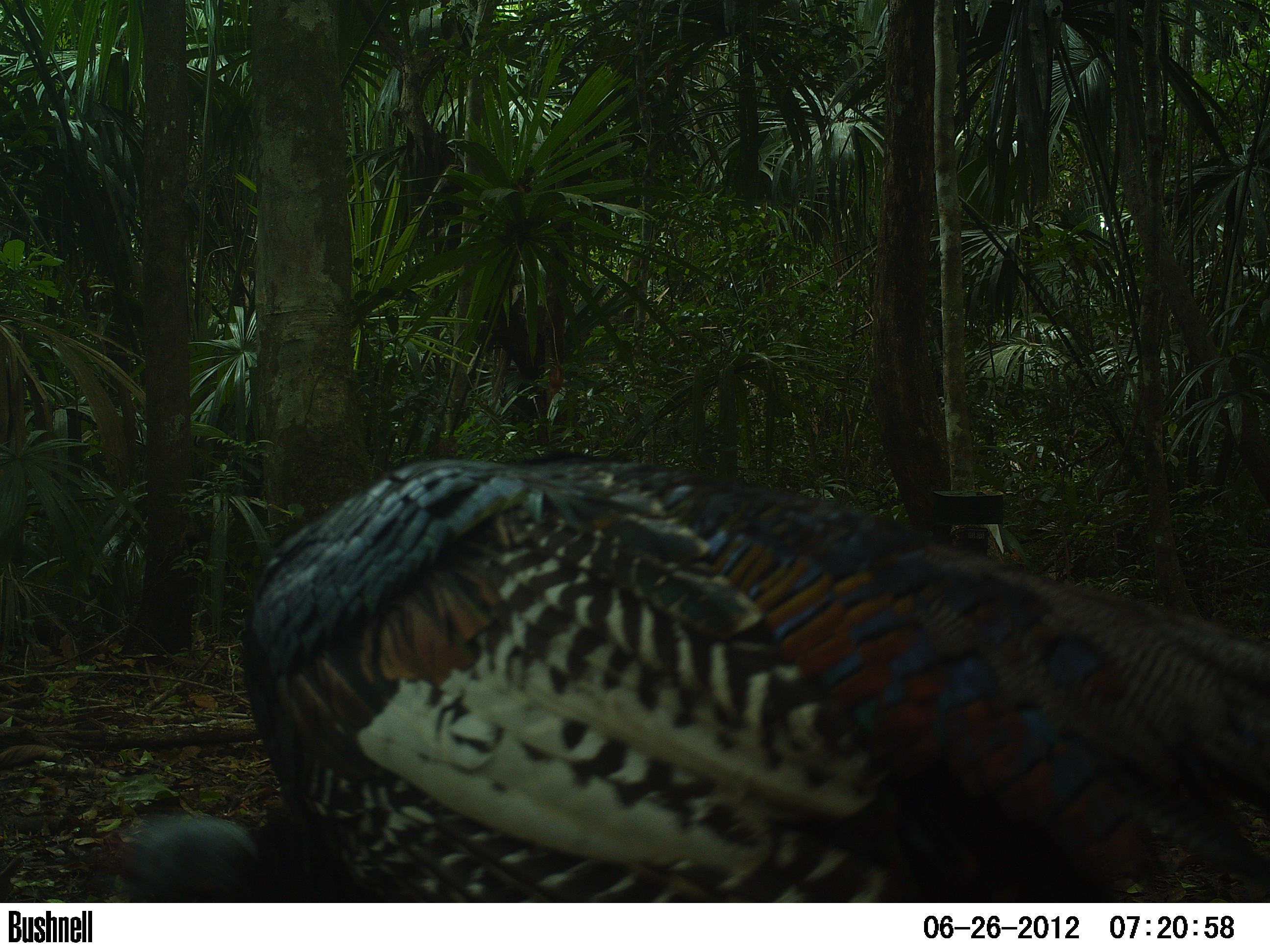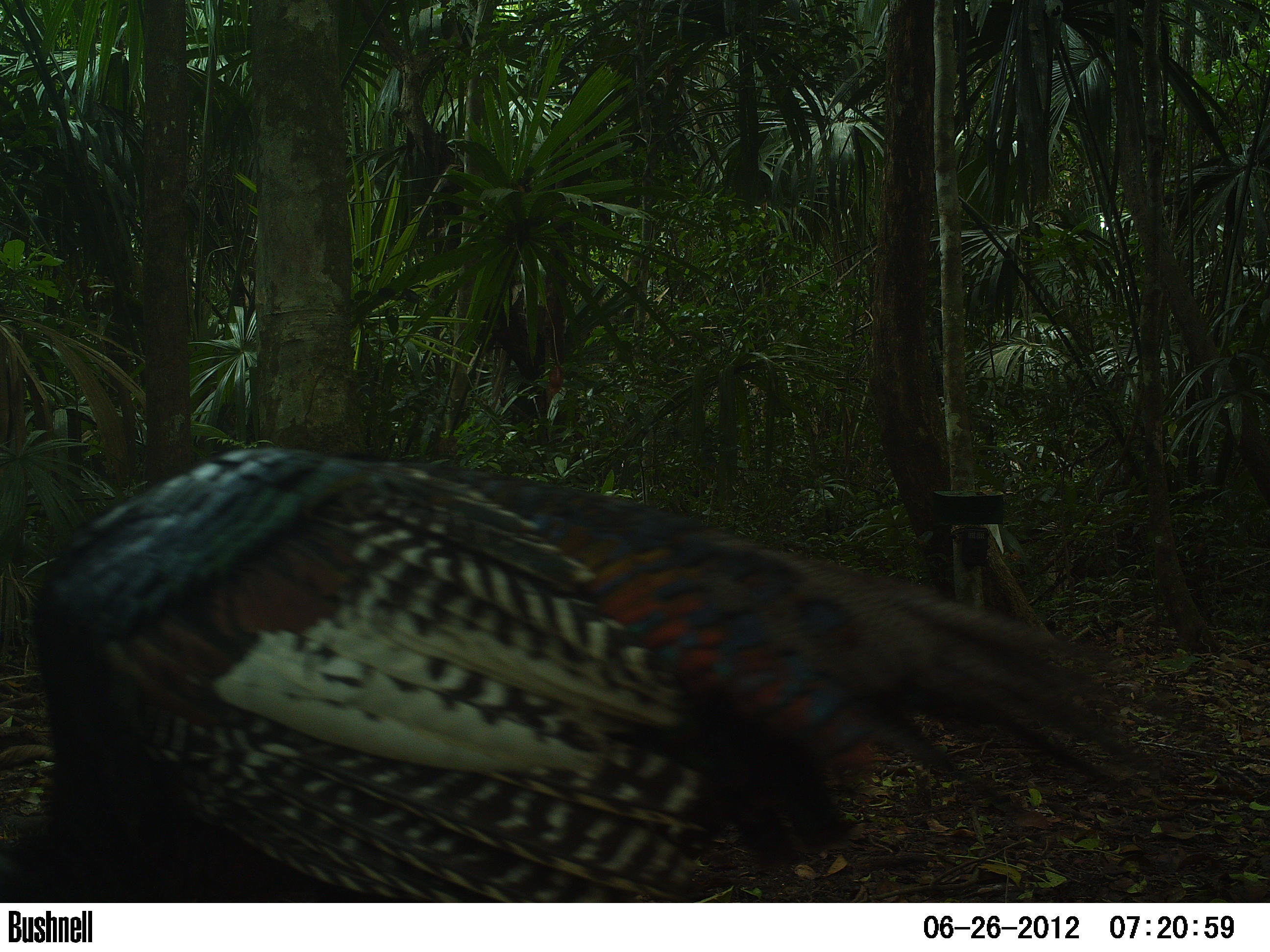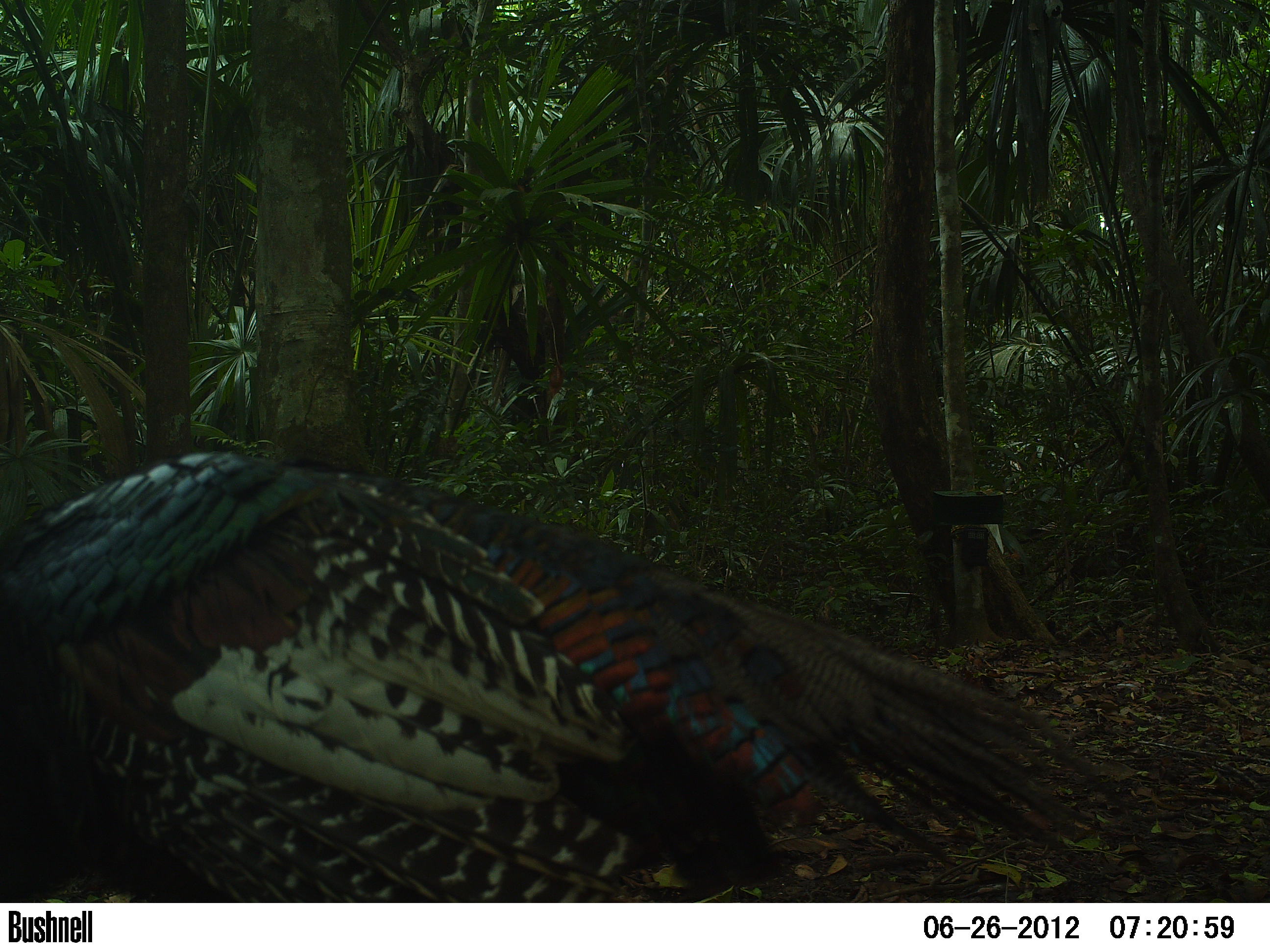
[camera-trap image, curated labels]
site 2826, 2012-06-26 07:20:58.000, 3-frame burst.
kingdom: Animalia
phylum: Chordata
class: Aves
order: Galliformes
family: Phasianidae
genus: Meleagris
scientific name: Meleagris ocellata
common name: ocellated turkey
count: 1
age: adult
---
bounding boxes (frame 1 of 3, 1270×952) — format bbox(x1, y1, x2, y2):
meleagris ocellata: bbox(70, 449, 1269, 901)